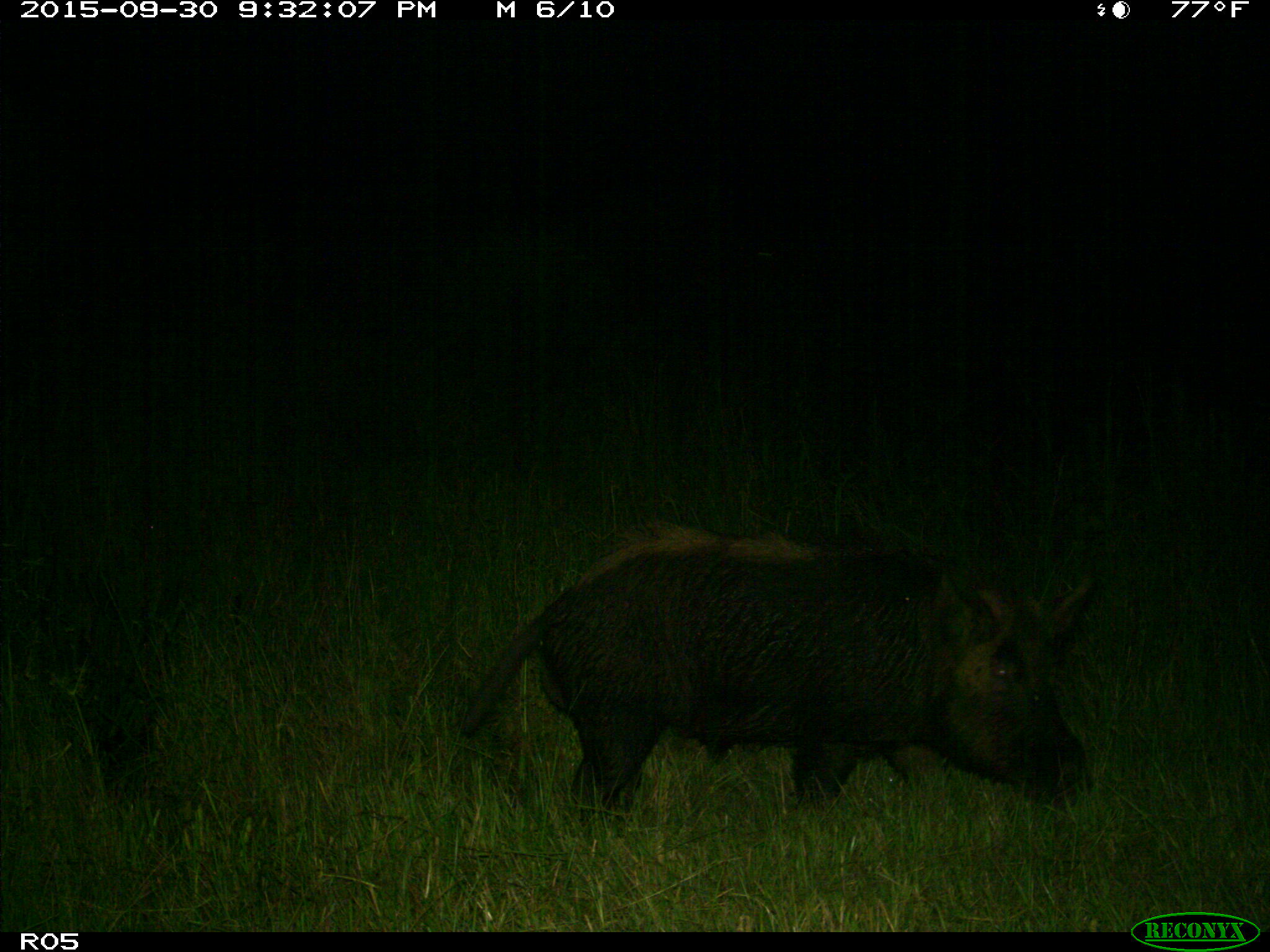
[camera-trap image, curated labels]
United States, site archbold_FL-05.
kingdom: Animalia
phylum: Chordata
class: Mammalia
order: Artiodactyla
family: Suidae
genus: Sus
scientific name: Sus scrofa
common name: wild boar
Sus scrofa (wild boar).